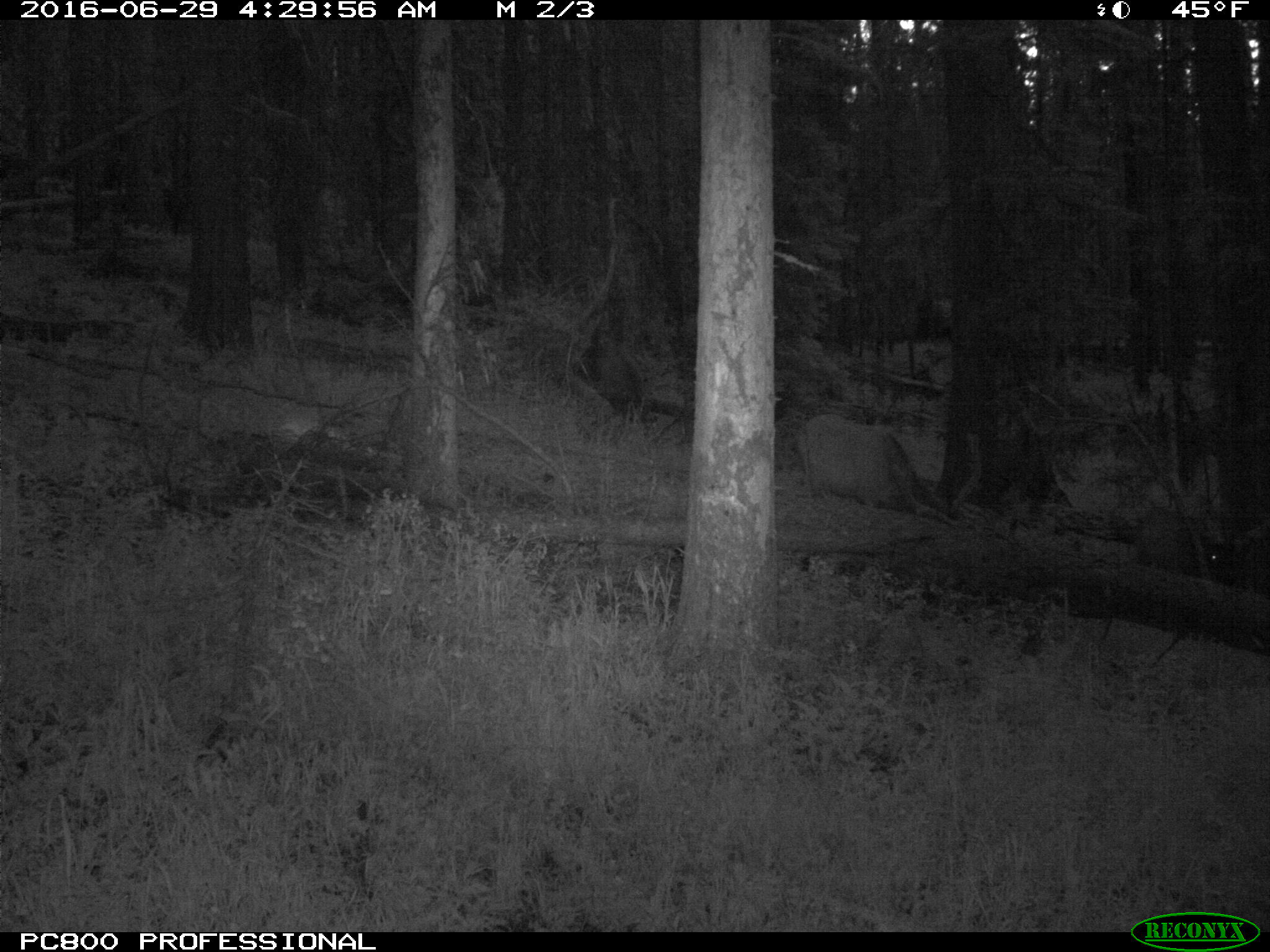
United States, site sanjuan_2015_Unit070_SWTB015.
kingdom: Animalia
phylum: Chordata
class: Mammalia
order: Artiodactyla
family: Cervidae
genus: Cervus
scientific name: Cervus elaphus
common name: red deer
Cervus elaphus (red deer).